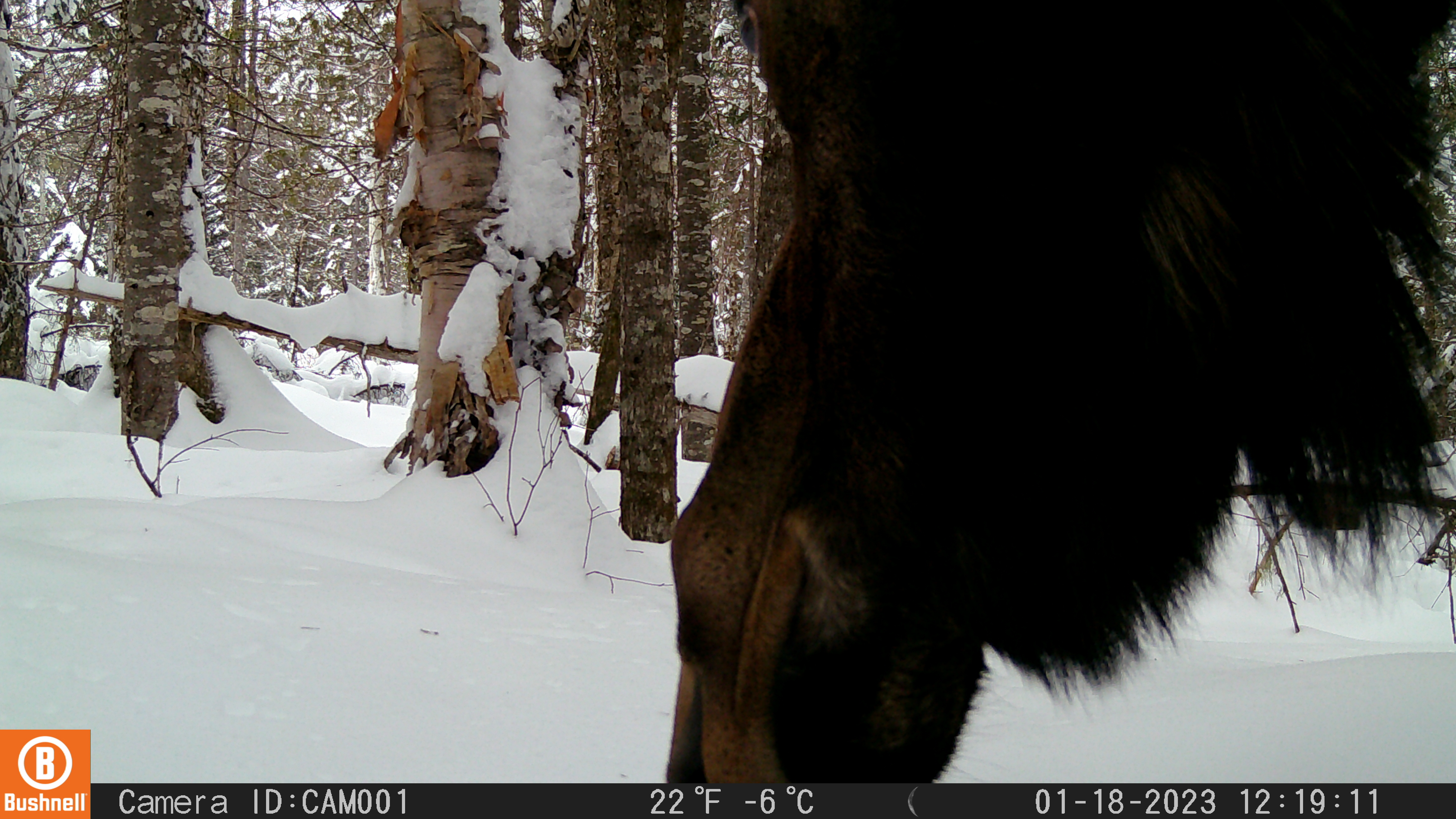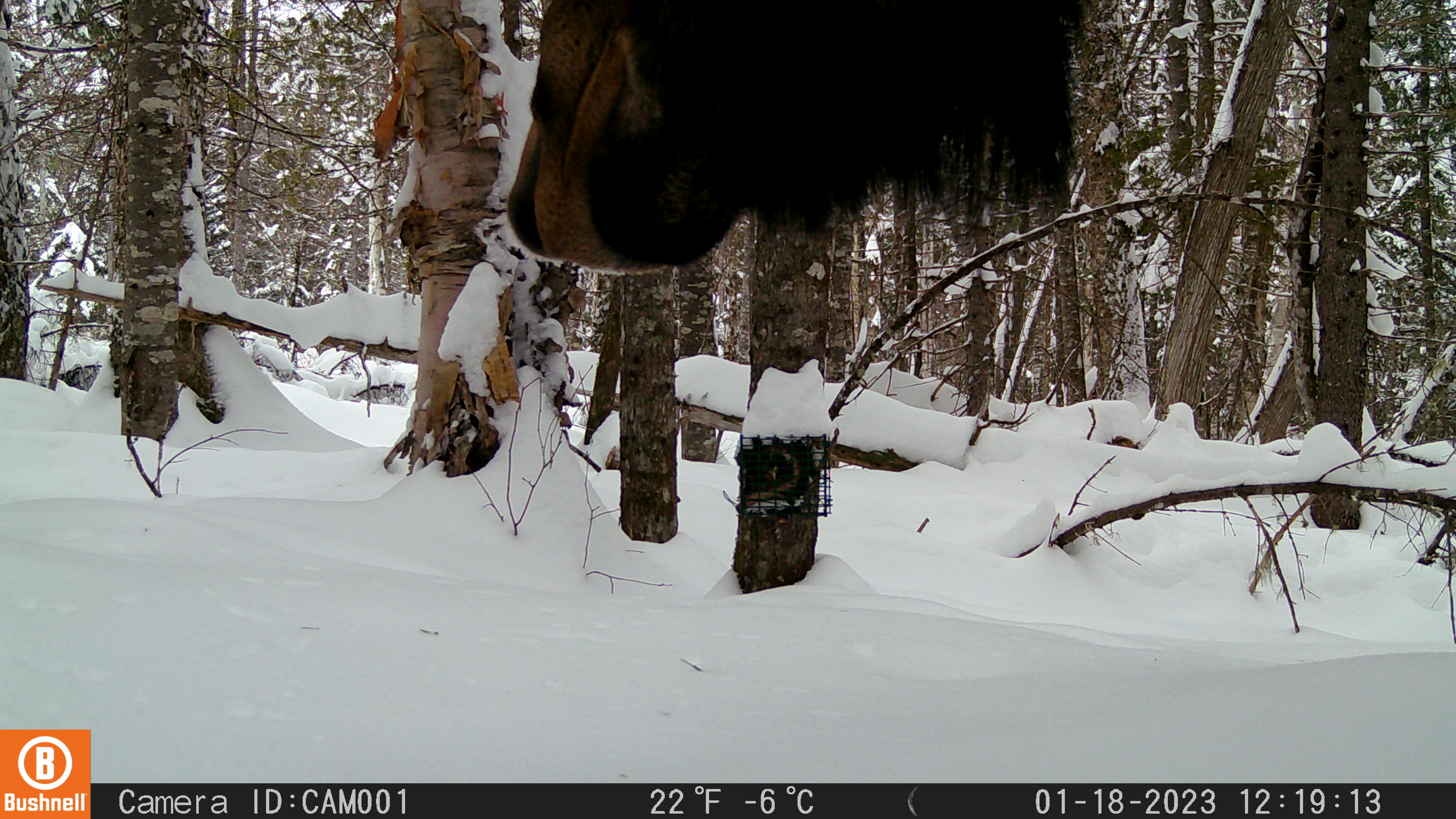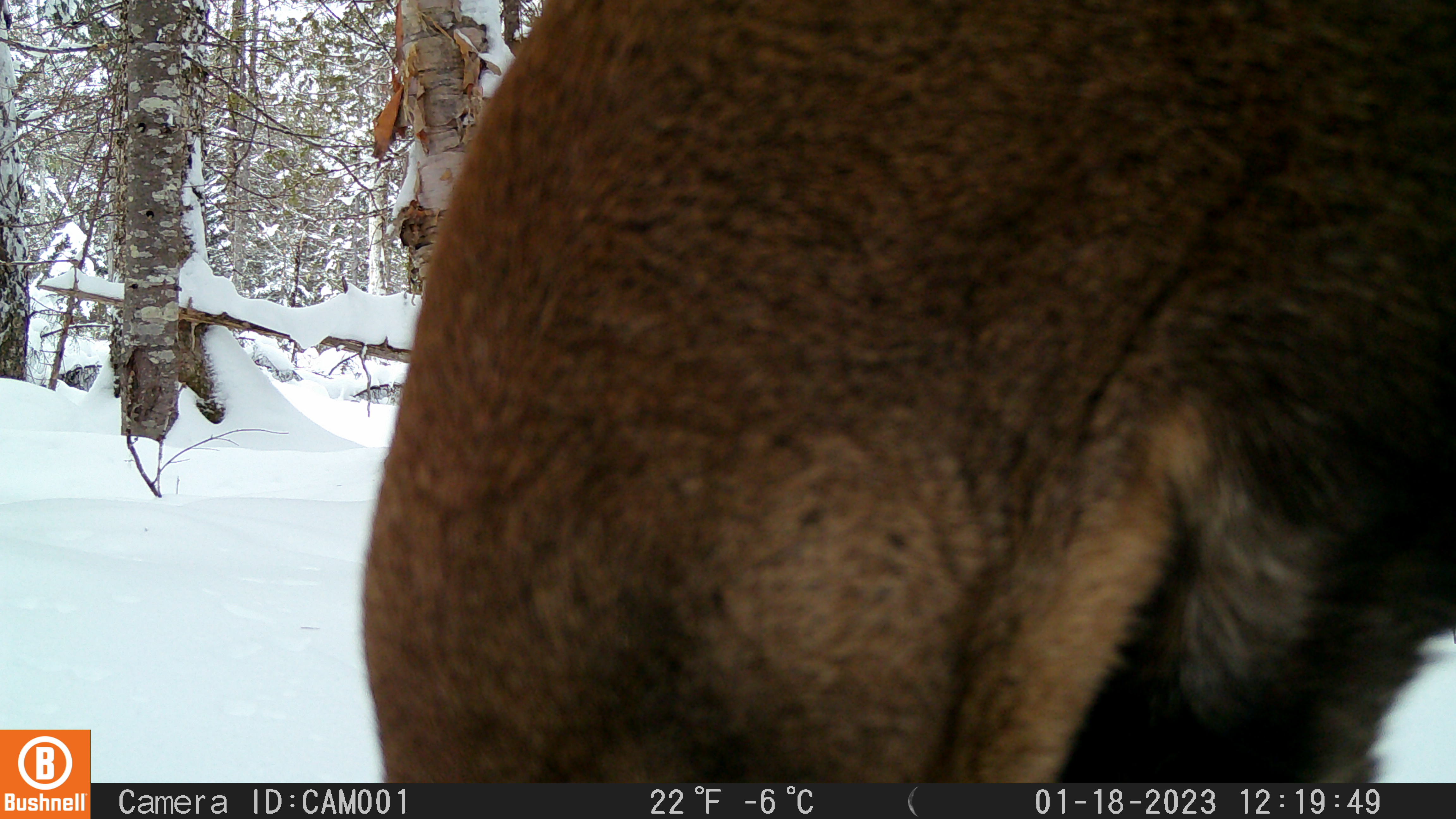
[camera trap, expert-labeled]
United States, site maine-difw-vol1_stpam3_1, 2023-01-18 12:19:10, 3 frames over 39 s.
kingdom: Animalia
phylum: Chordata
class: Mammalia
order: Artiodactyla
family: Cervidae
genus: Alces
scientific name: Alces alces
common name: moose